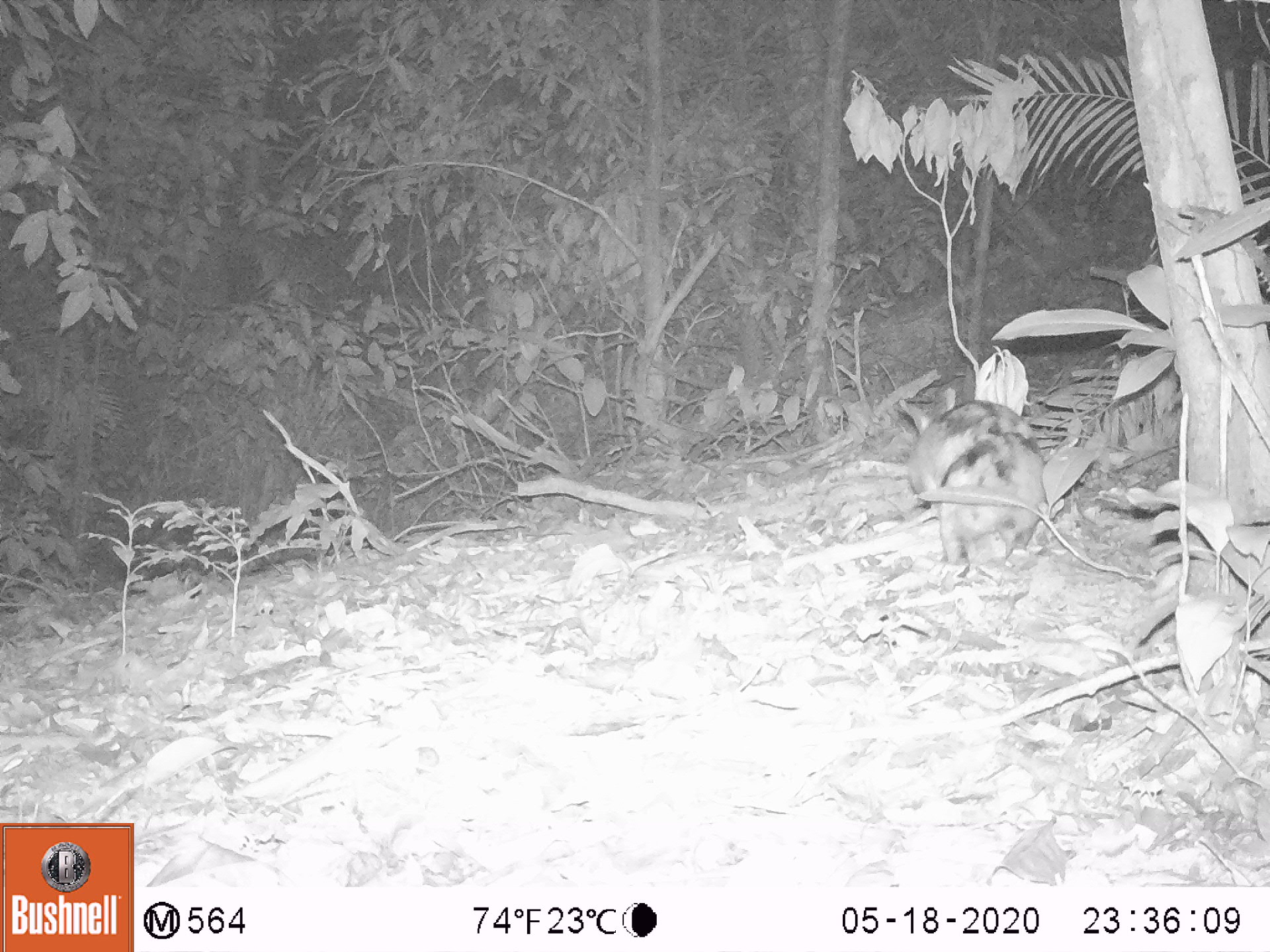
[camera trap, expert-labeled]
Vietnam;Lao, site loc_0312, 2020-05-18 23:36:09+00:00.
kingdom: Animalia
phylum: Chordata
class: Mammalia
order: Lagomorpha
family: Leporidae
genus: Nesolagus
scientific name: Nesolagus timminsi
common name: annamite striped rabbit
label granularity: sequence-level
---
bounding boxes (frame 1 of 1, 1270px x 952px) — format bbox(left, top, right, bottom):
annamite striped rabbit: bbox(899, 388, 1044, 565)